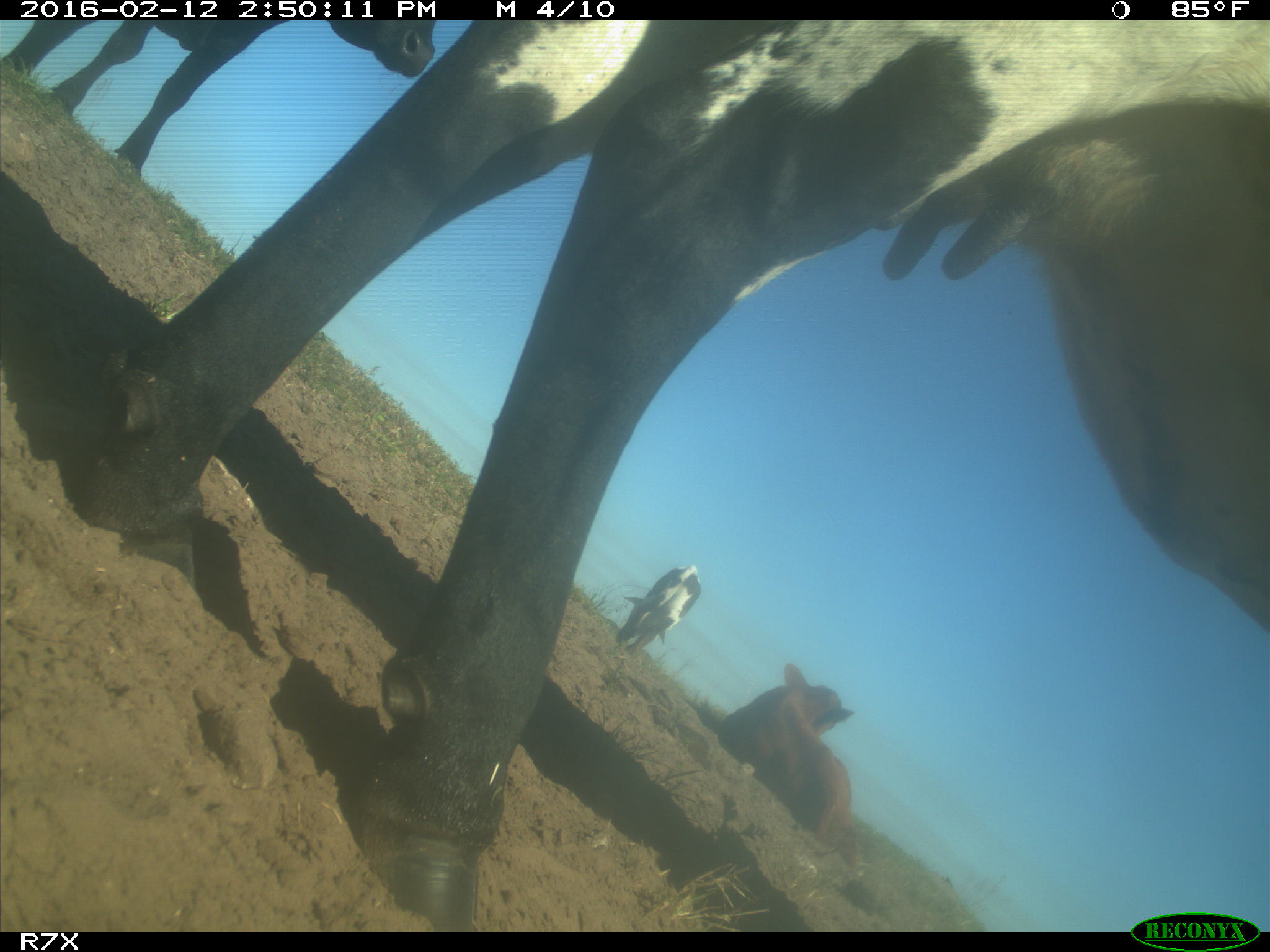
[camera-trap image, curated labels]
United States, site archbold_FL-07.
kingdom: Animalia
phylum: Chordata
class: Mammalia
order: Artiodactyla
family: Bovidae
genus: Bos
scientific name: Bos taurus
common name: domestic cow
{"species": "Bos taurus (domestic cow)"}